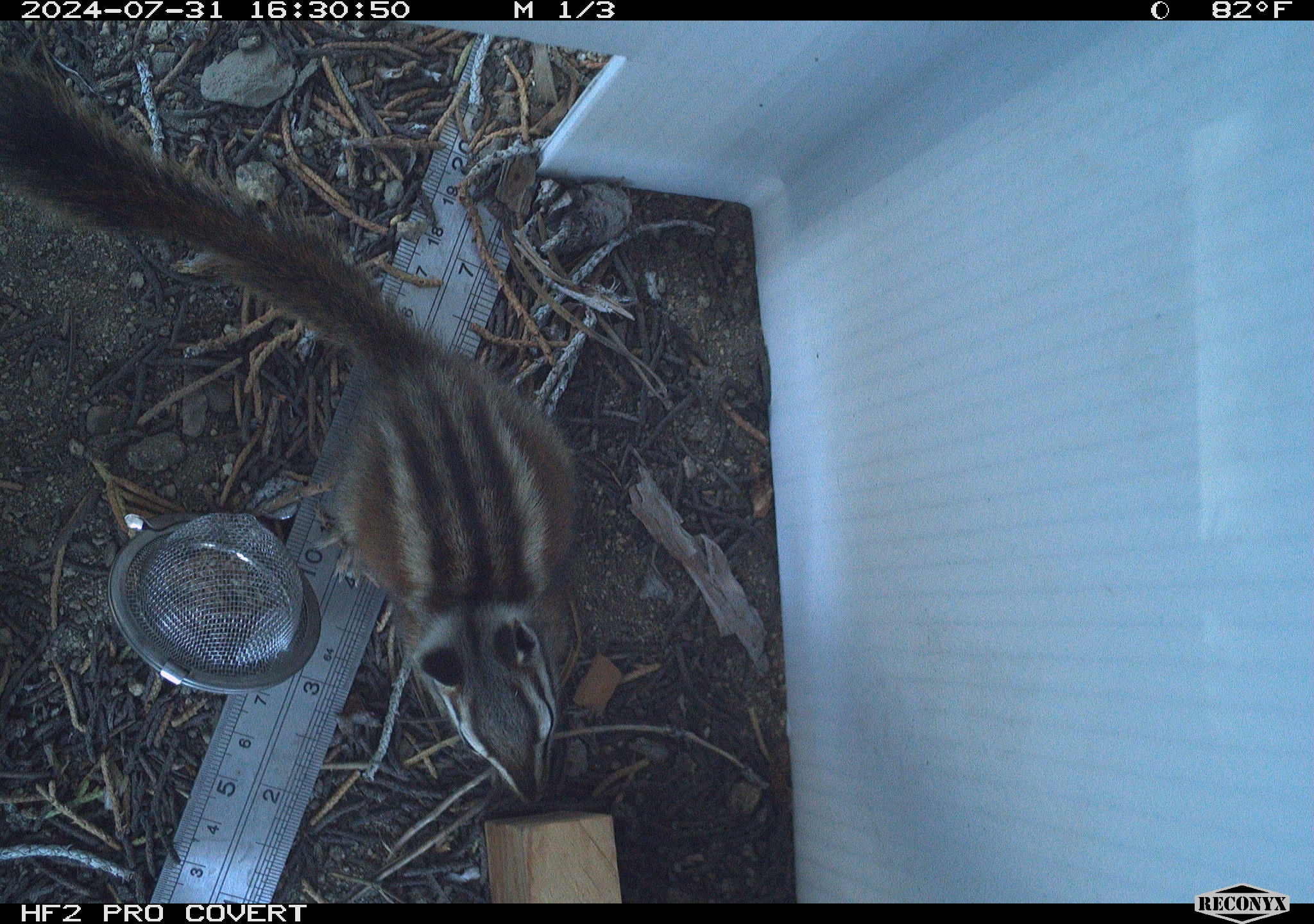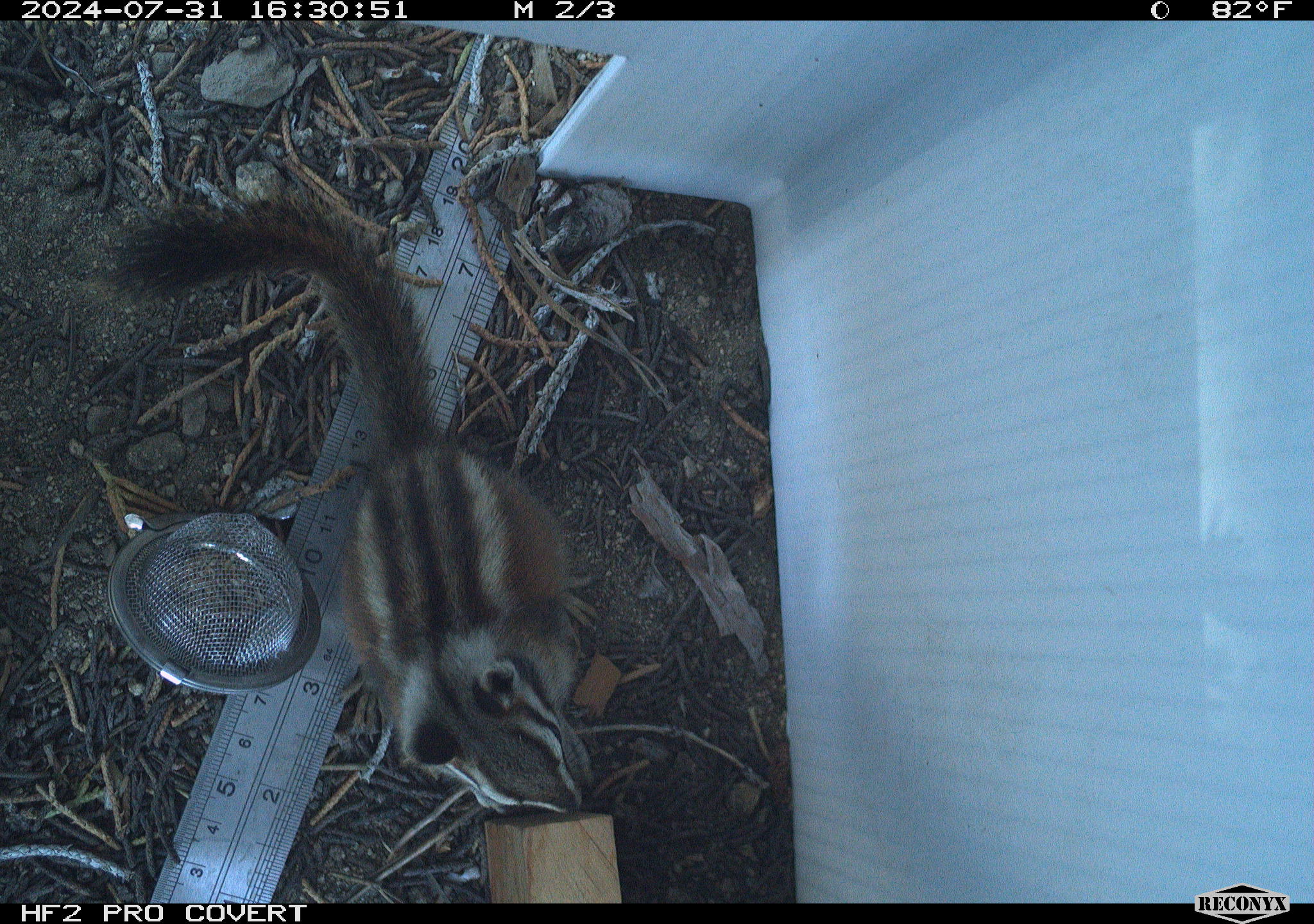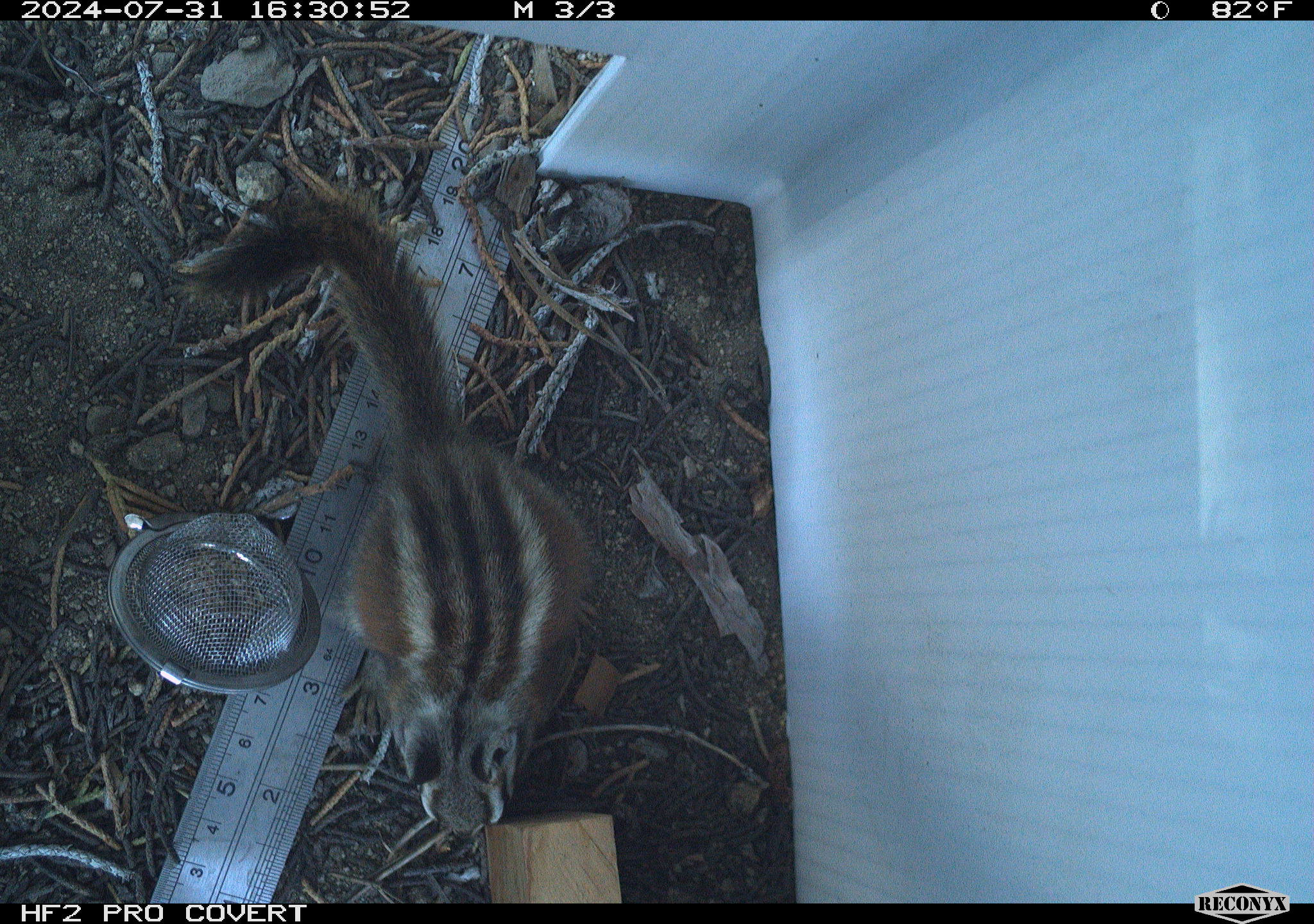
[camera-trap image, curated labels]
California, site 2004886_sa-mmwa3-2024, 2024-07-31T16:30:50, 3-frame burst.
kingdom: Animalia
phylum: Chordata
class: Mammalia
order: Rodentia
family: Sciuridae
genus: Neotamias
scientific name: Neotamias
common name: western chipmunks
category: neotamias species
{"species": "neotamias species (western chipmunks) (Neotamias)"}